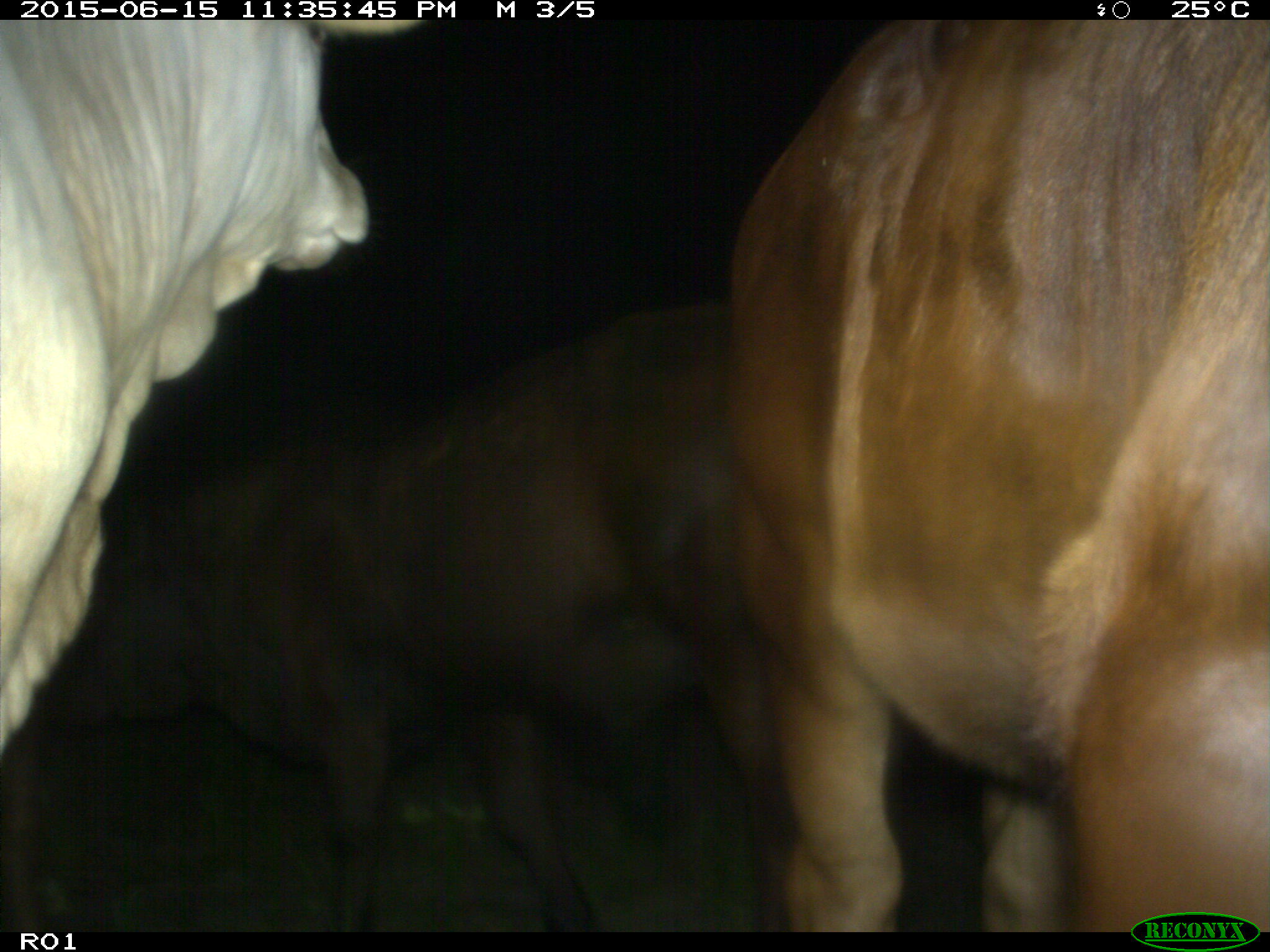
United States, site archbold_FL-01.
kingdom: Animalia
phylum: Chordata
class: Mammalia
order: Artiodactyla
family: Bovidae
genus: Bos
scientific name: Bos taurus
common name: domestic cow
Bos taurus (domestic cow).